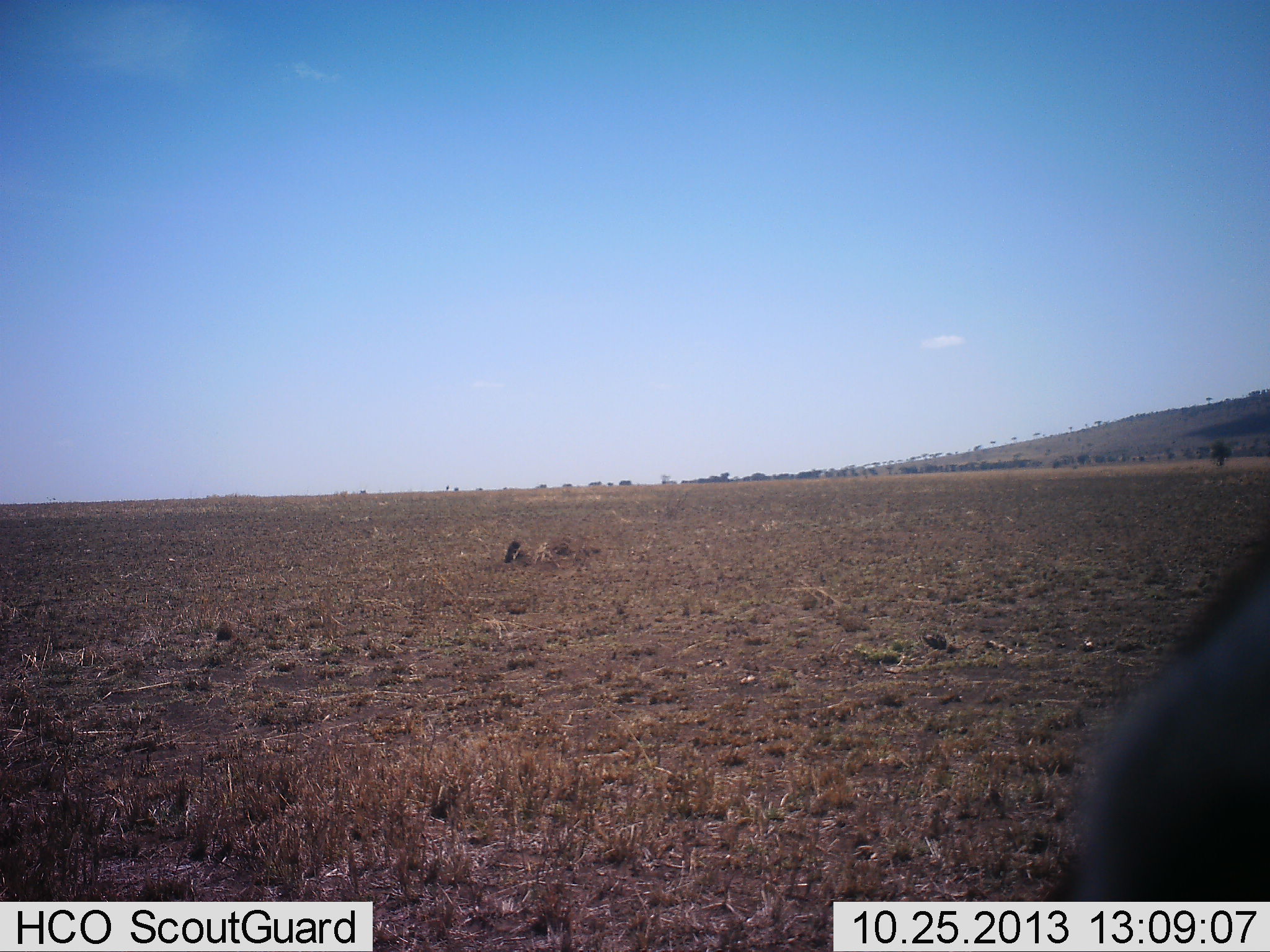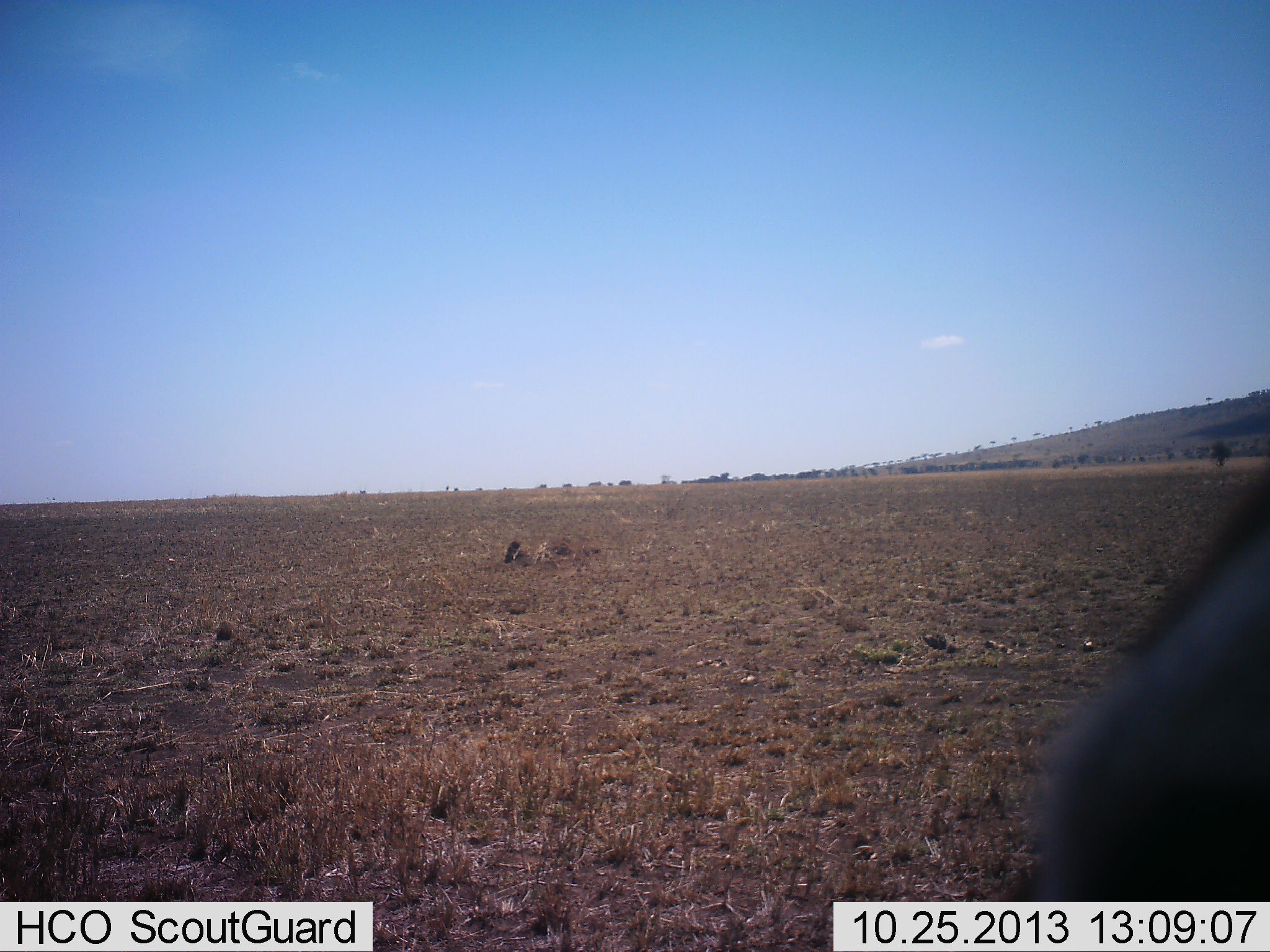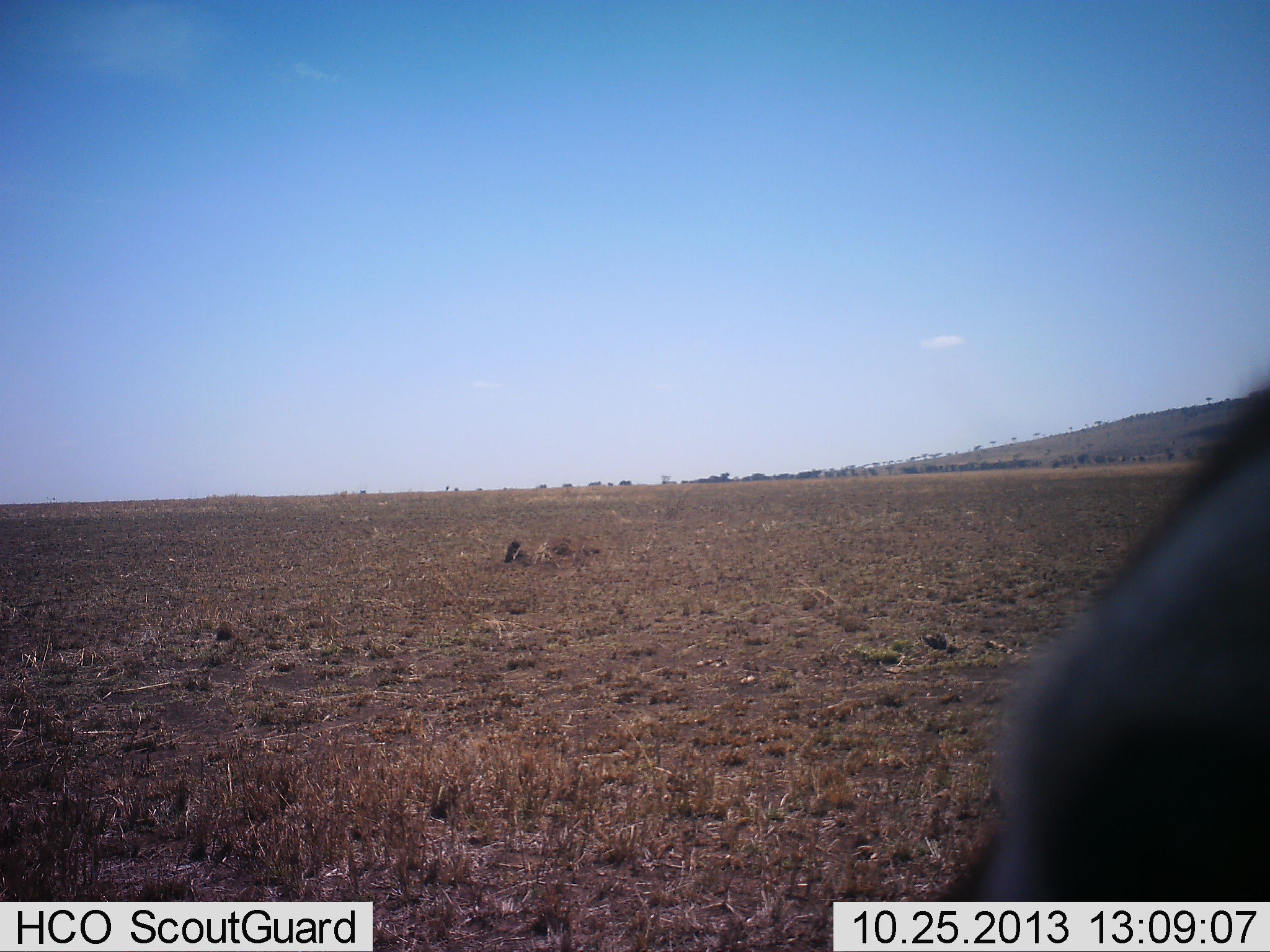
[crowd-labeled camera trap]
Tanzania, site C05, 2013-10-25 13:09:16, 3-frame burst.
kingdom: Animalia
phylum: Chordata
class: Mammalia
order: Artiodactyla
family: Bovidae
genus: Connochaetes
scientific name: Connochaetes taurinus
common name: blue wildebeest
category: wildebeest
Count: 1.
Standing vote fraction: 40%.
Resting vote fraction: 40%.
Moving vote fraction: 20%.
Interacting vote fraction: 0%.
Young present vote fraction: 0%.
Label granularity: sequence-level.